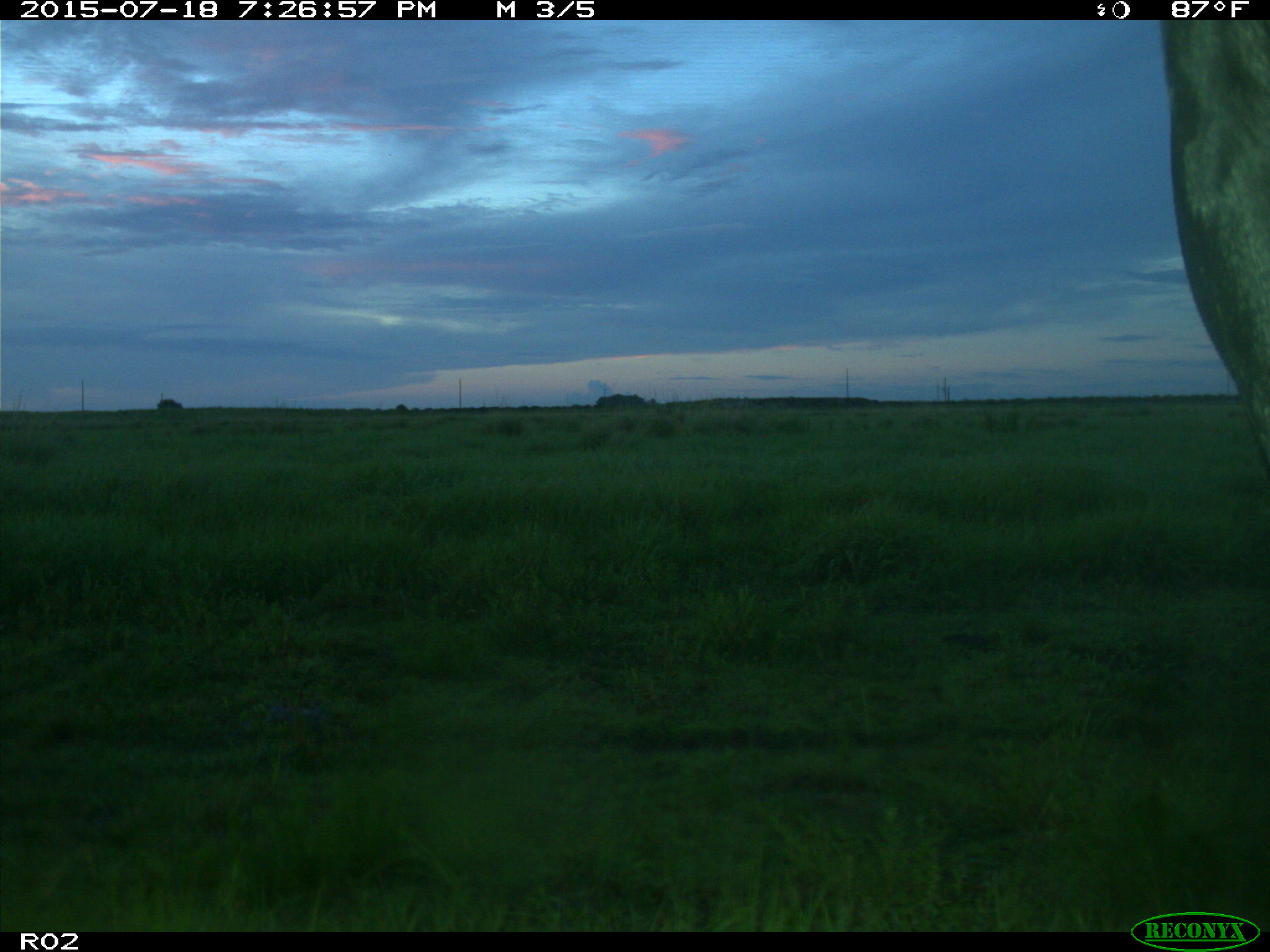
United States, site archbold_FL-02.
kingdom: Animalia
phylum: Chordata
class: Mammalia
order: Artiodactyla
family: Bovidae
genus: Bos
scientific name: Bos taurus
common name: domestic cow